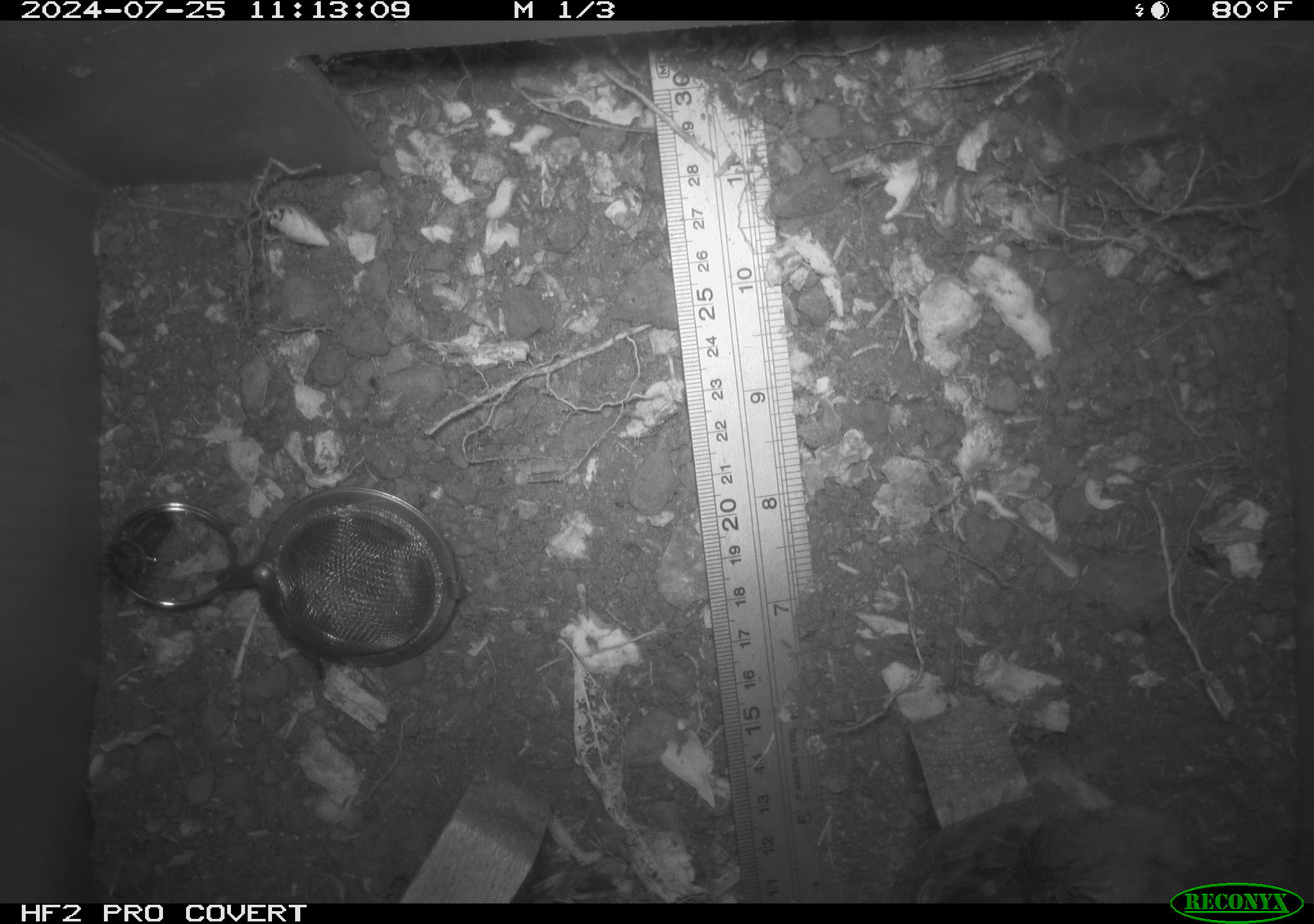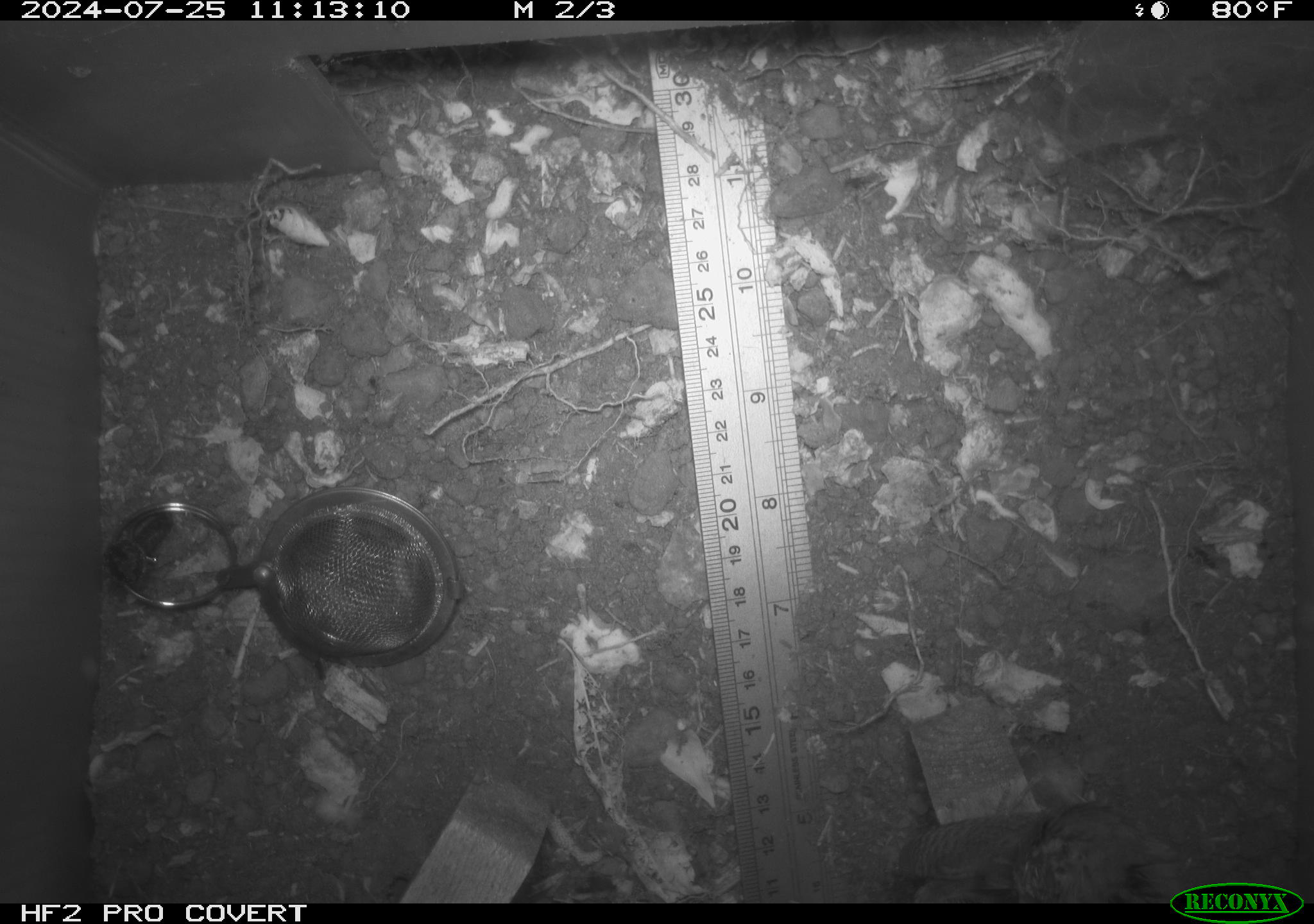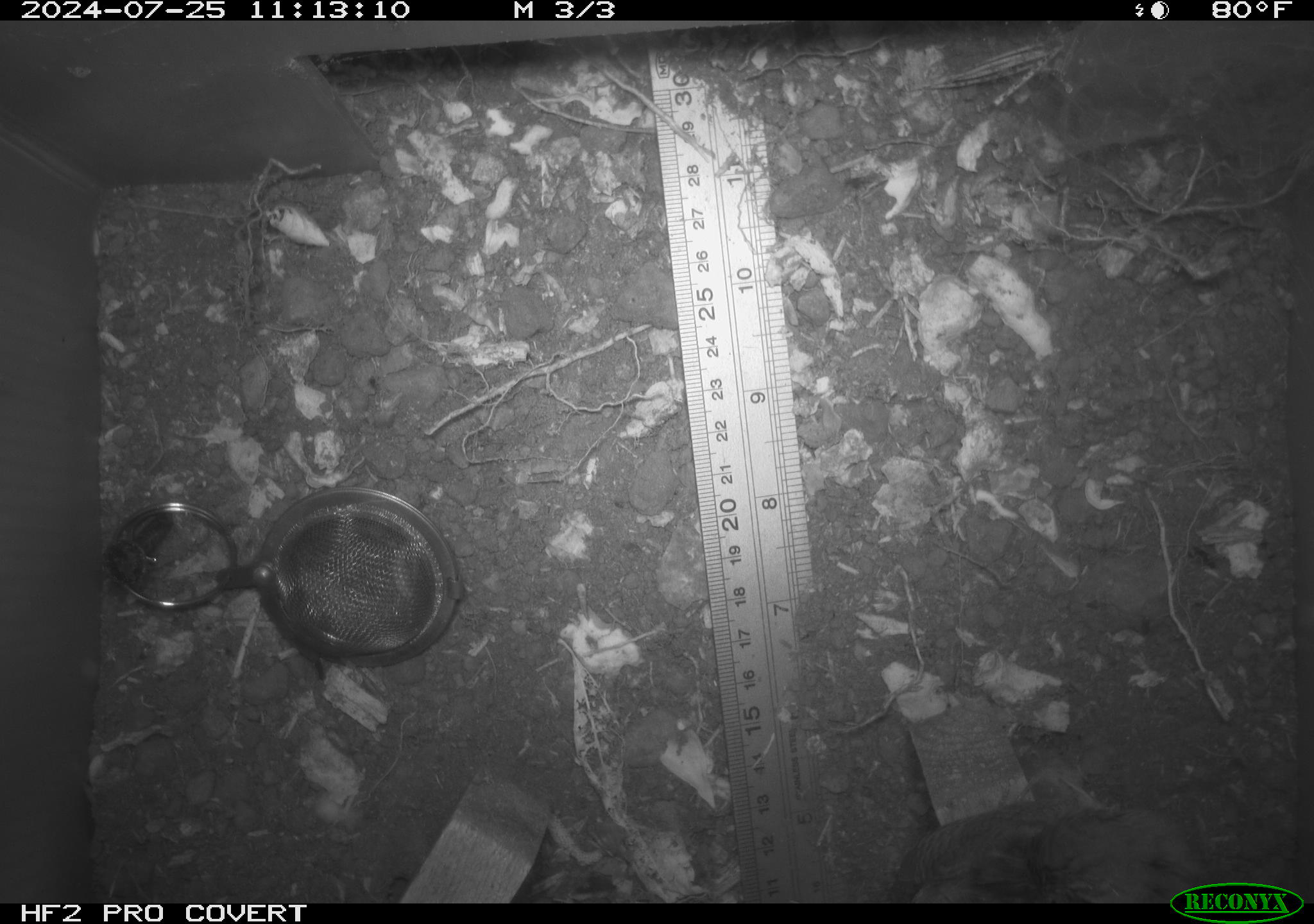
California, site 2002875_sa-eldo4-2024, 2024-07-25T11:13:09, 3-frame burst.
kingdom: Animalia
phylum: Chordata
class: Aves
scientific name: Aves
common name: bird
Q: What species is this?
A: Bird (Aves).